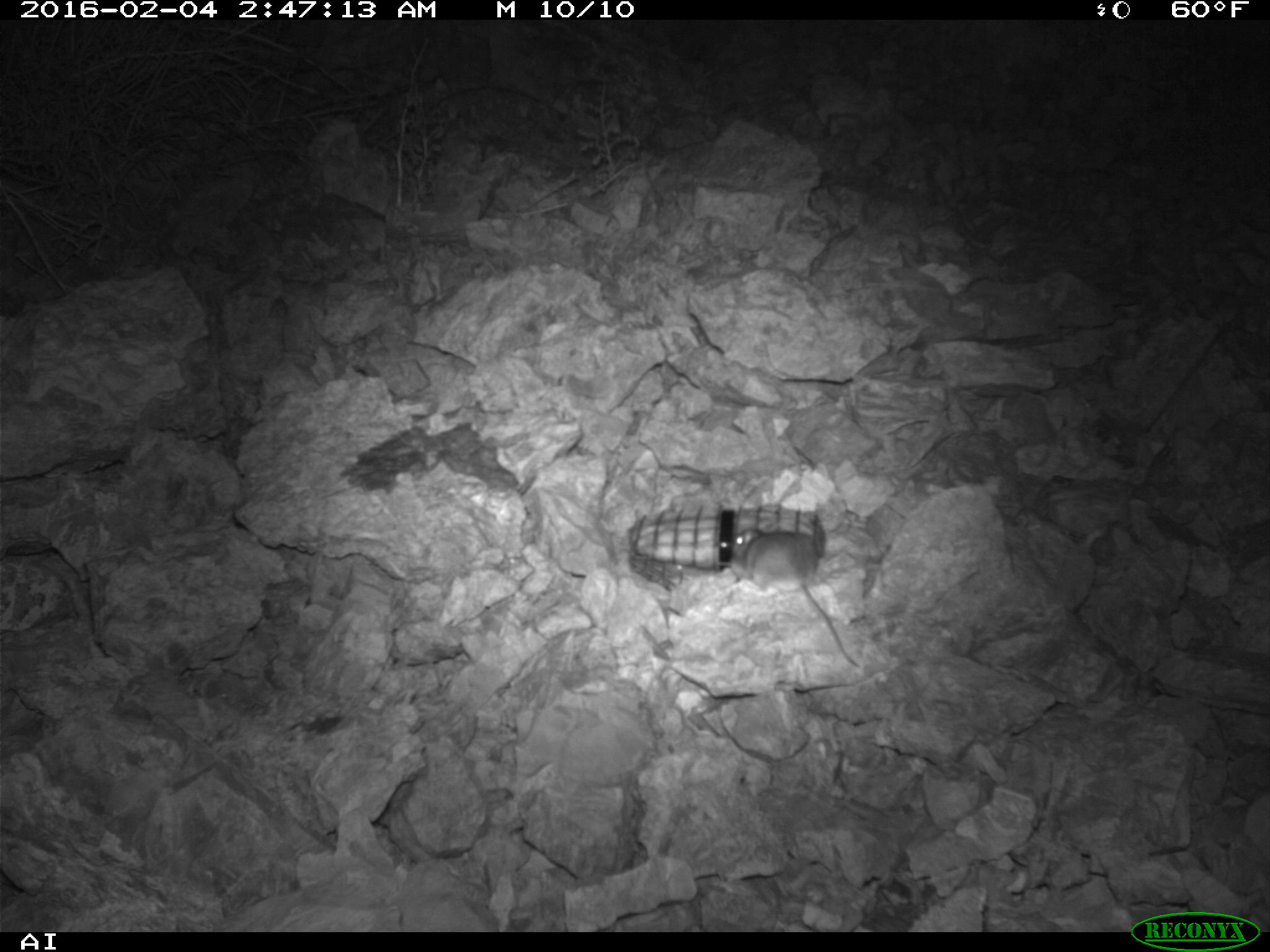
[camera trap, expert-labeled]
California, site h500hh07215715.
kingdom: Animalia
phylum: Chordata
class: Mammalia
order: Rodentia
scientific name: Rodentia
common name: rodent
Rodent (Rodentia).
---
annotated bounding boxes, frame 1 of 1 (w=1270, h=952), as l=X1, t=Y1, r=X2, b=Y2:
rodent: l=716, t=526, r=861, b=669